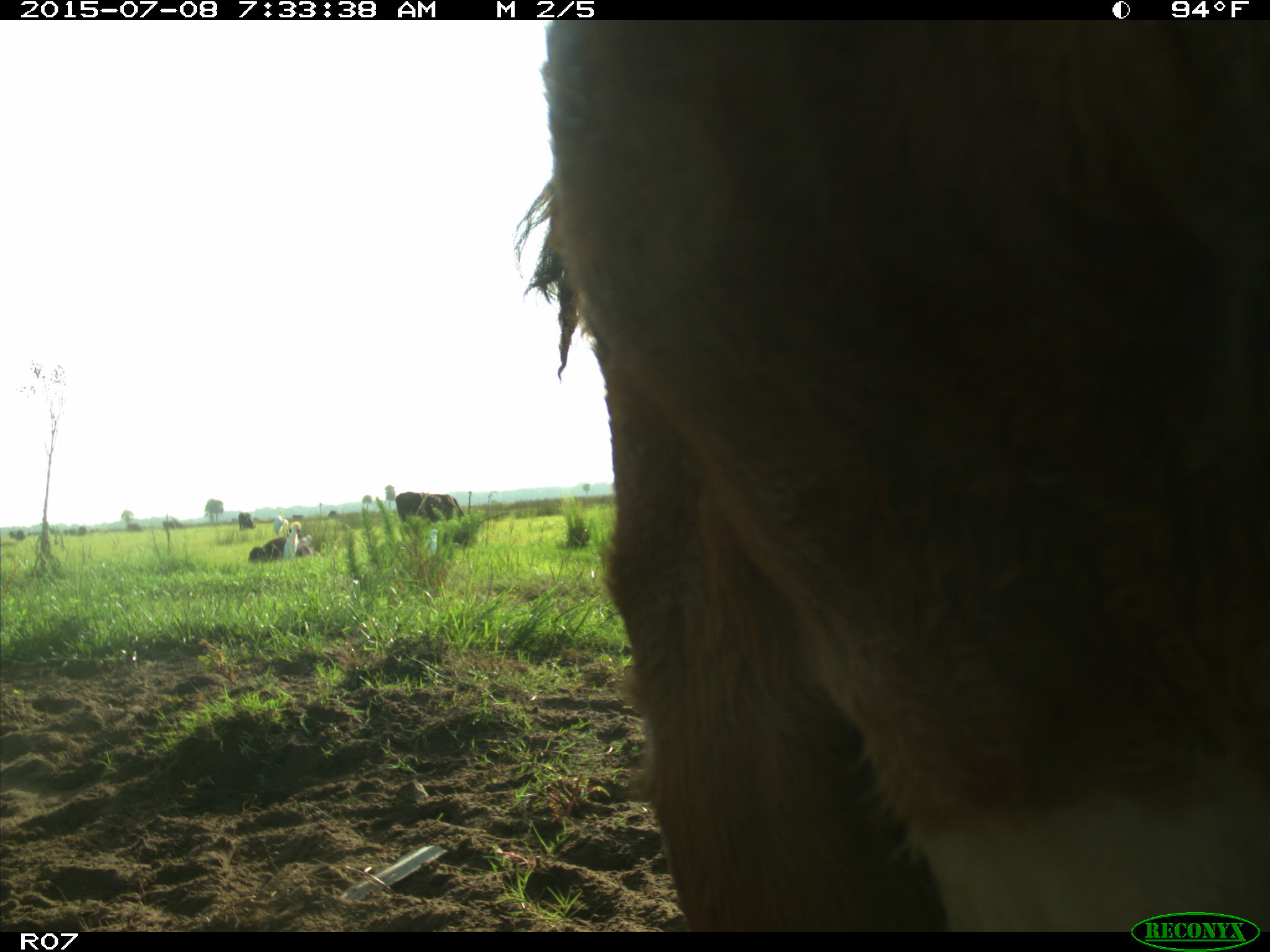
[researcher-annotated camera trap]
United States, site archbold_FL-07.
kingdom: Animalia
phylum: Chordata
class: Mammalia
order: Artiodactyla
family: Bovidae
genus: Bos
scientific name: Bos taurus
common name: domestic cow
Bos taurus (domestic cow).